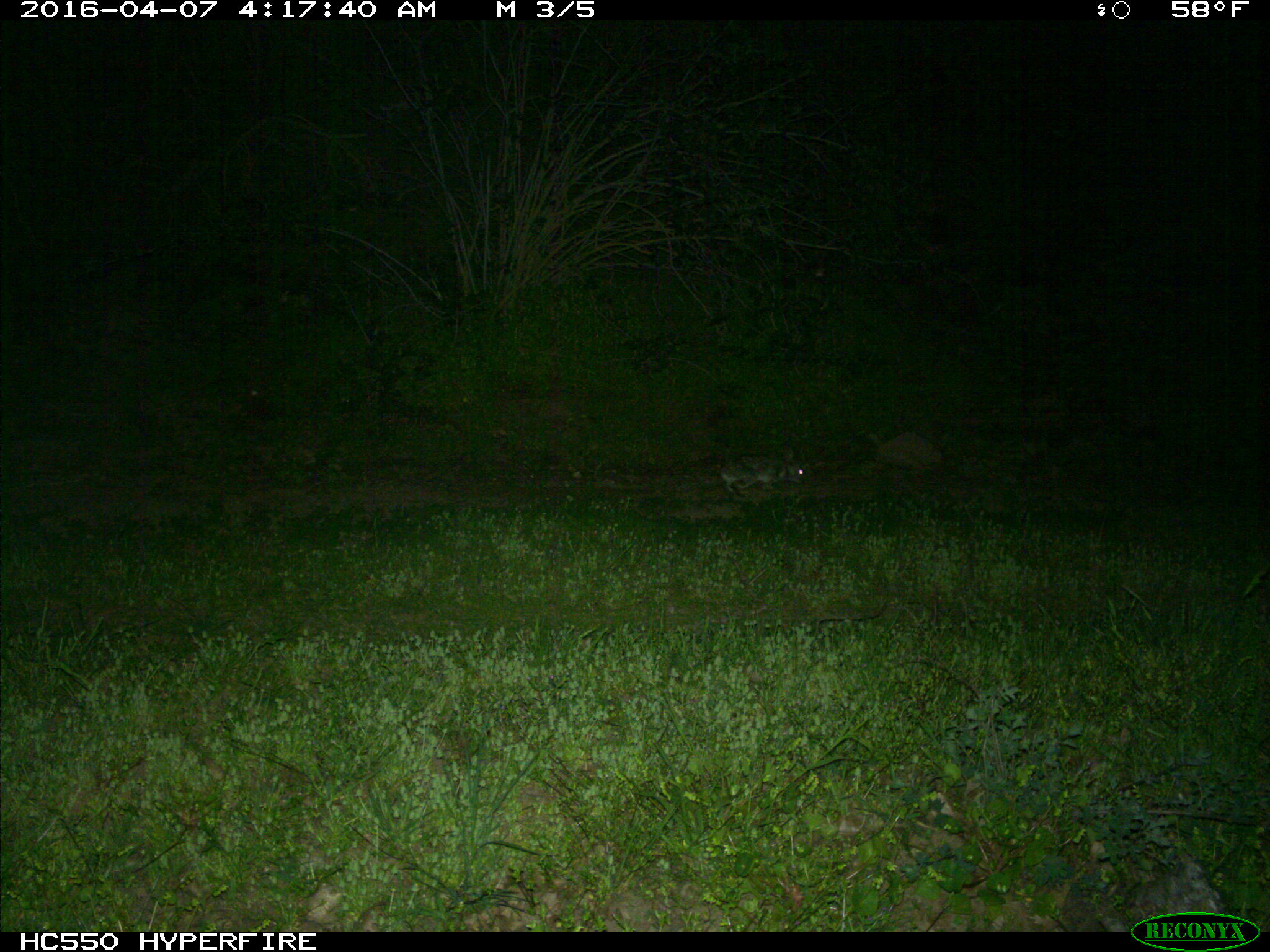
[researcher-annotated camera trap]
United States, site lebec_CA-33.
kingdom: Animalia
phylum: Chordata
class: Mammalia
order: Lagomorpha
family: Leporidae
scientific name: Leporidae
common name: rabbits and hares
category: unidentified rabbit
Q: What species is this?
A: Unidentified rabbit (rabbits and hares) (Leporidae).